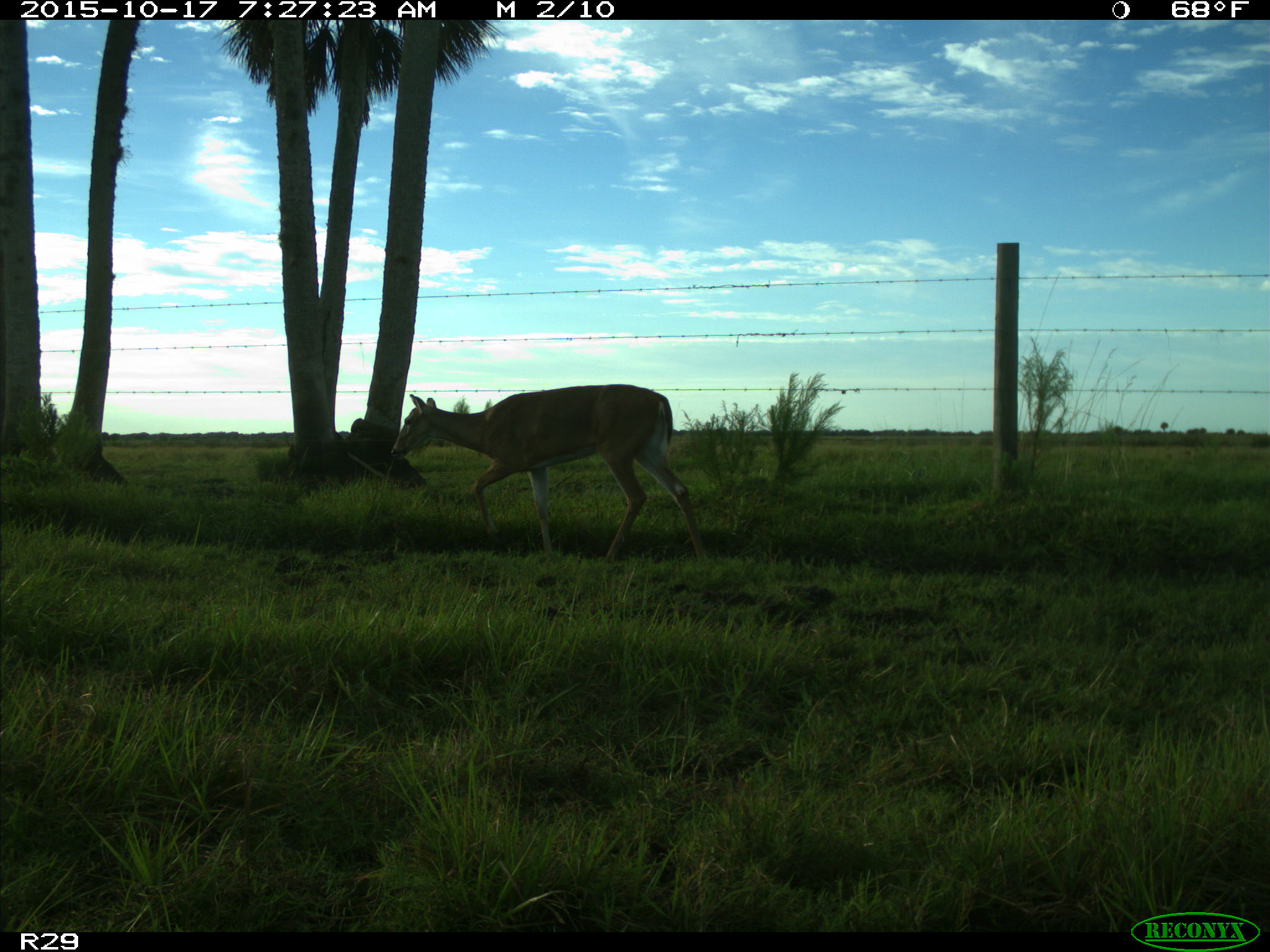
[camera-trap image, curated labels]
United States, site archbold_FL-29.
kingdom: Animalia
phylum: Chordata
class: Mammalia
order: Artiodactyla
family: Cervidae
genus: Odocoileus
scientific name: Odocoileus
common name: deer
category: unidentified deer